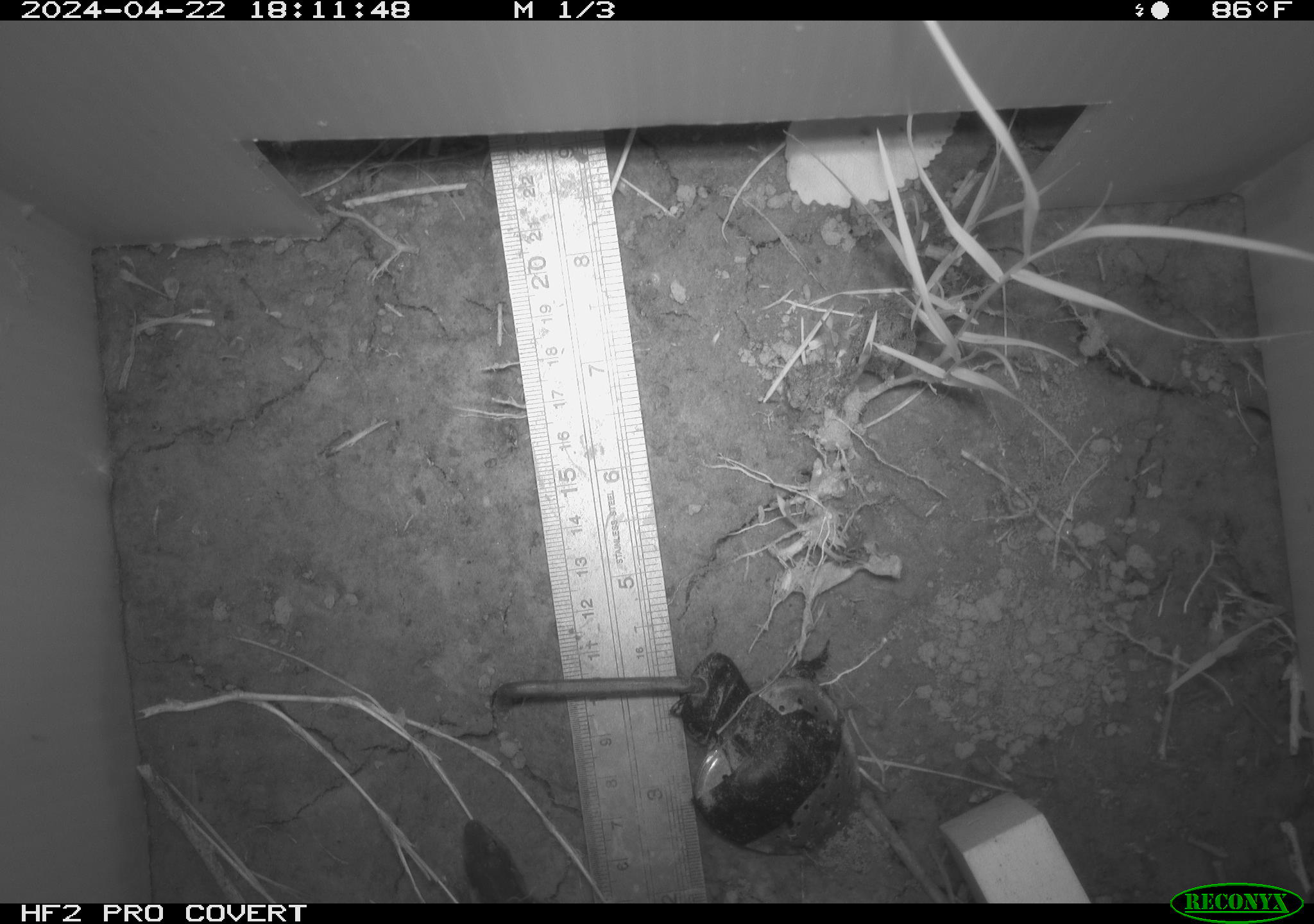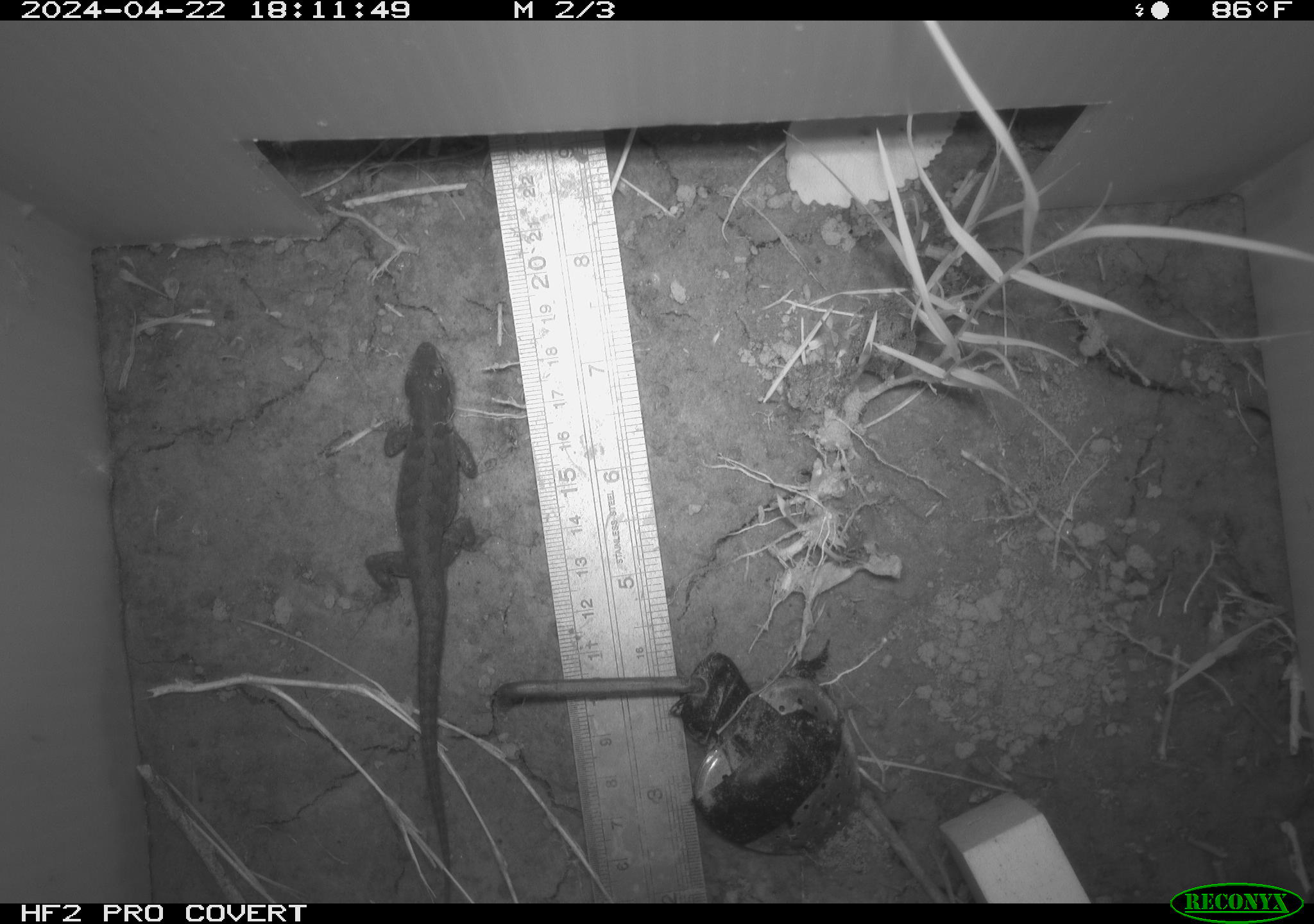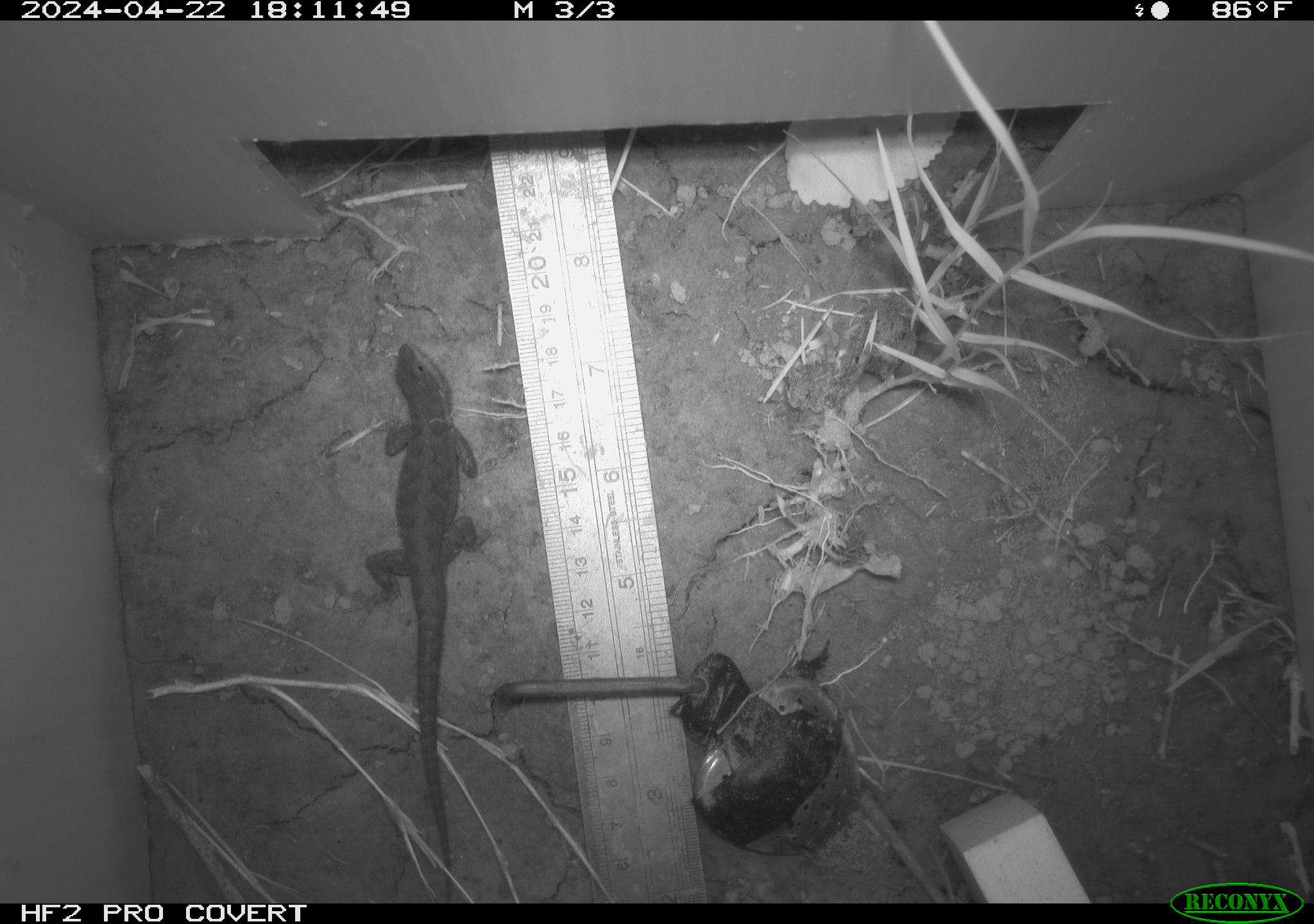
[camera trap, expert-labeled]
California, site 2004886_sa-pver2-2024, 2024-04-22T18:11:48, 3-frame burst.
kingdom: Animalia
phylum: Chordata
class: Reptilia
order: Squamata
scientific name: Squamata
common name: lizards and snakes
Lizards and snakes (Squamata).